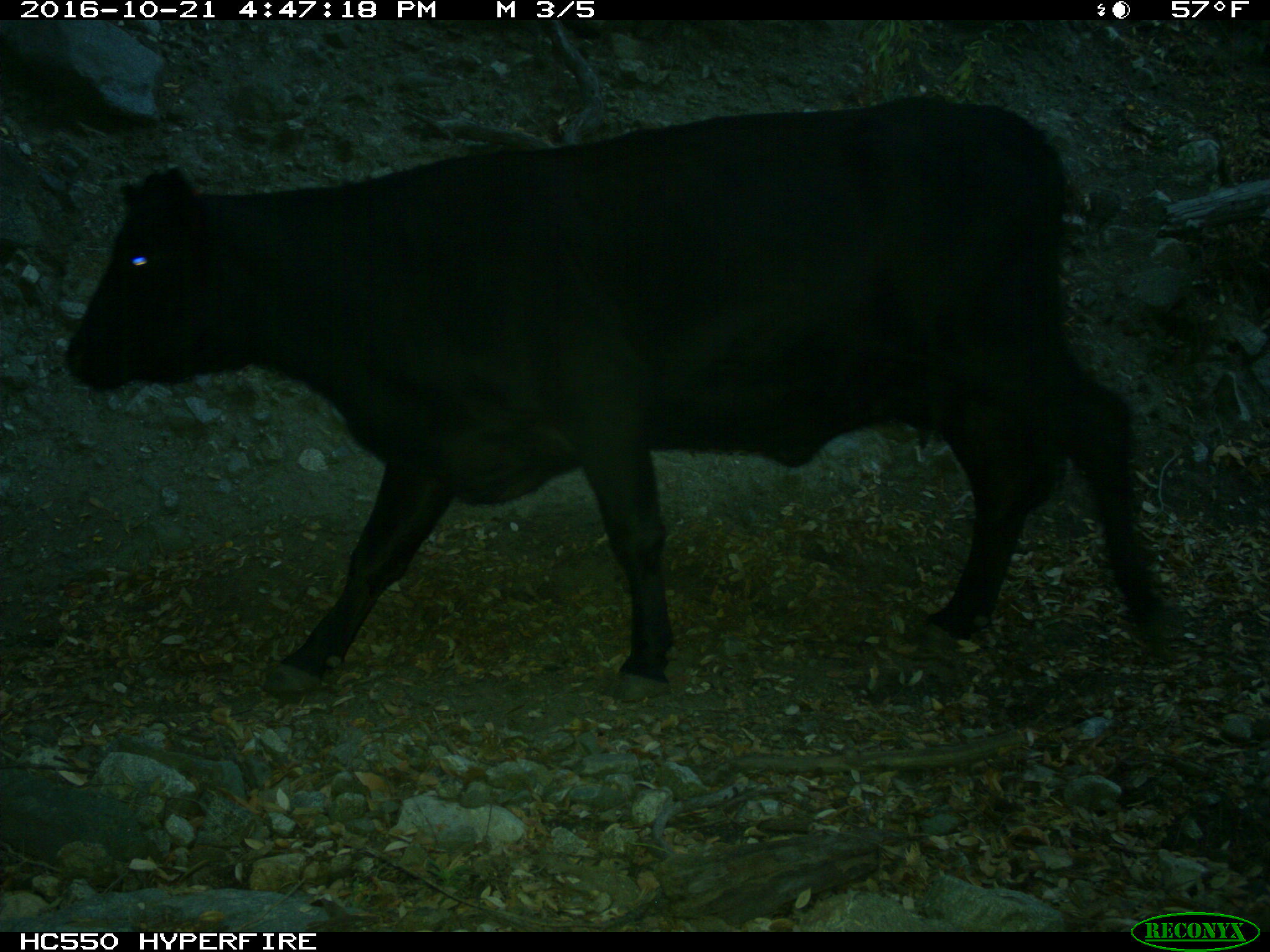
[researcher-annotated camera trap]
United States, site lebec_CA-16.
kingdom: Animalia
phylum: Chordata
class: Mammalia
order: Artiodactyla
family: Bovidae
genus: Bos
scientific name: Bos taurus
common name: domestic cow